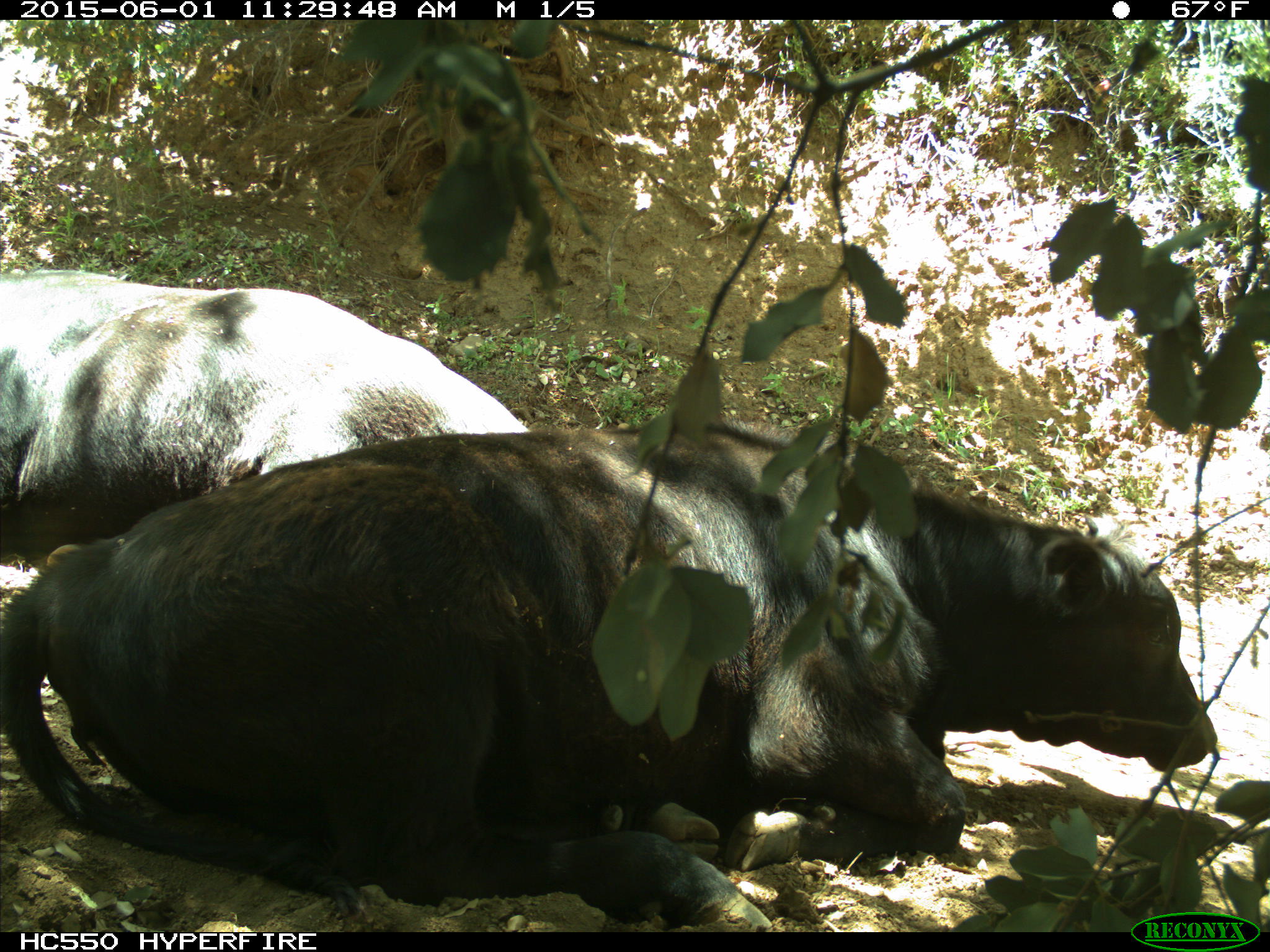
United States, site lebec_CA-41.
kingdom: Animalia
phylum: Chordata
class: Mammalia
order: Artiodactyla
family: Bovidae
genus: Bos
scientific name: Bos taurus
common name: domestic cow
Bos taurus (domestic cow).